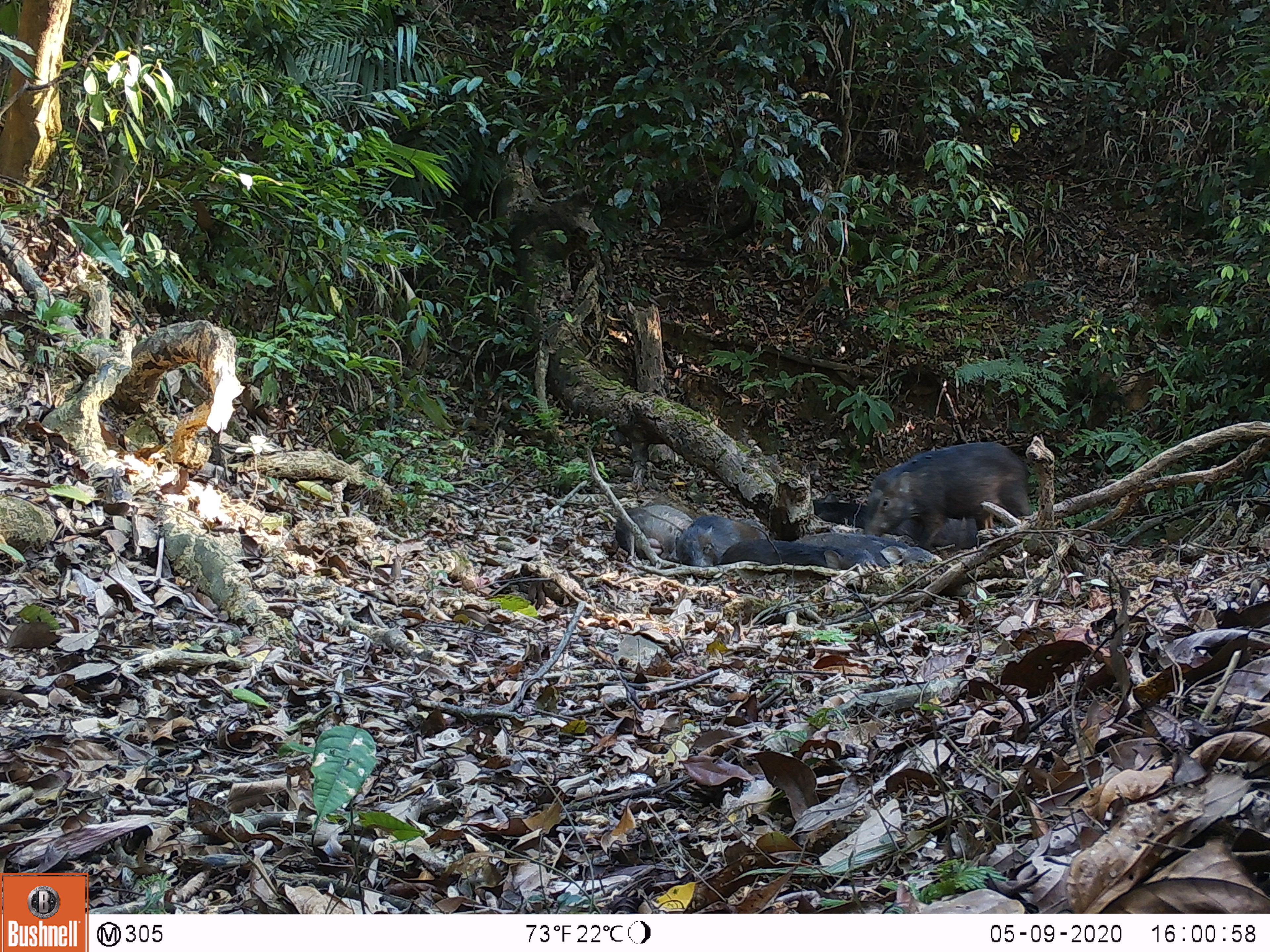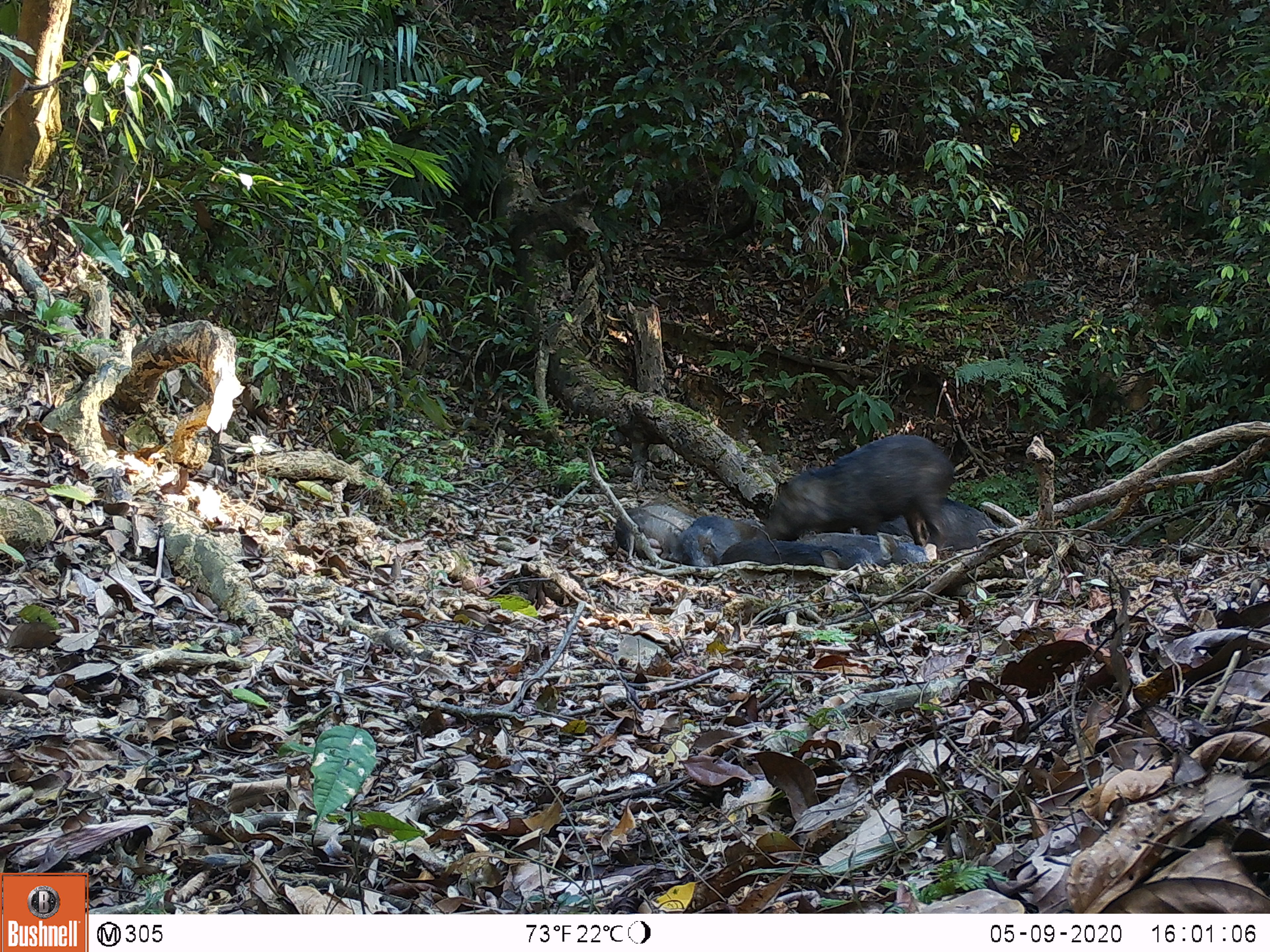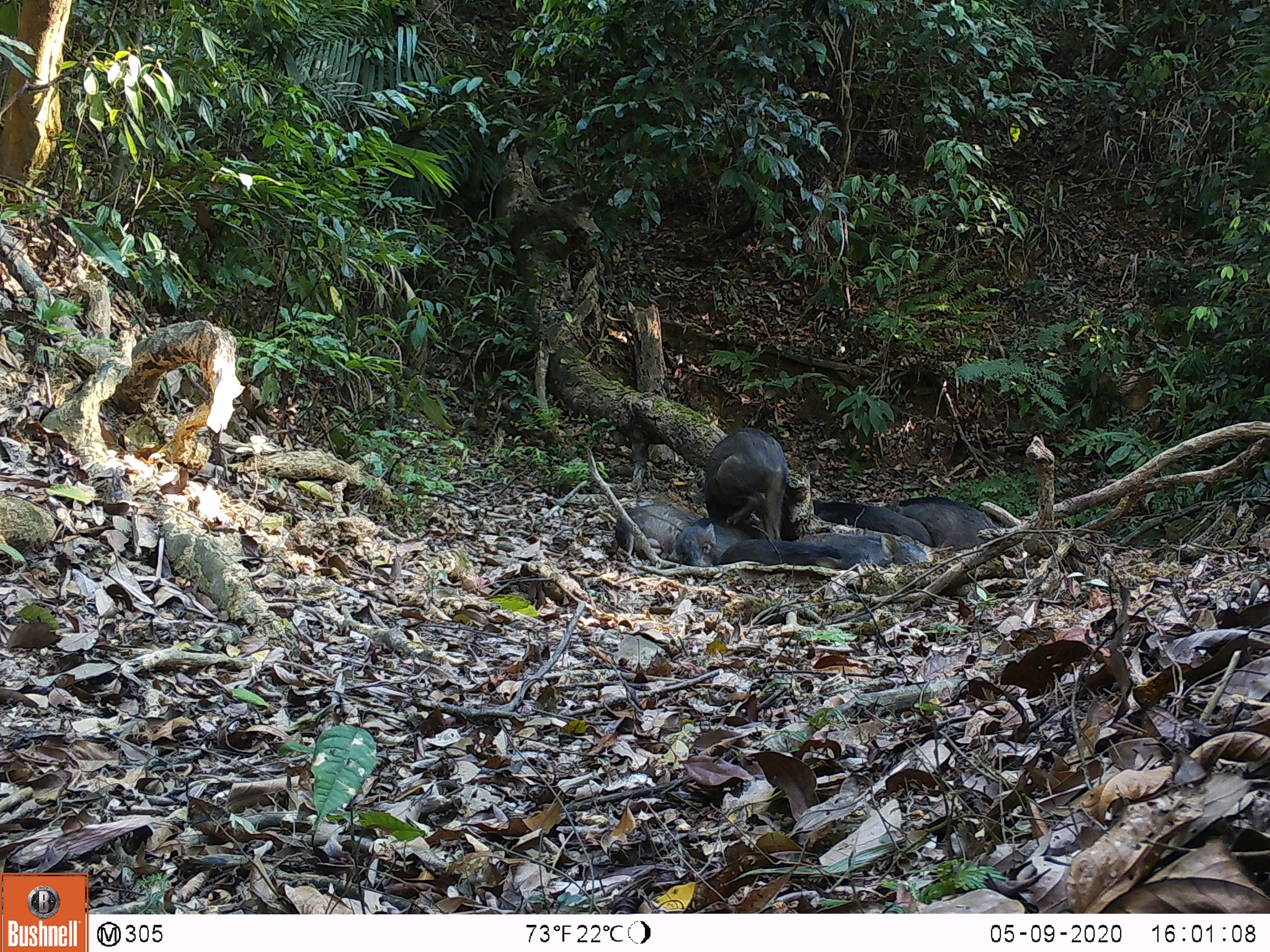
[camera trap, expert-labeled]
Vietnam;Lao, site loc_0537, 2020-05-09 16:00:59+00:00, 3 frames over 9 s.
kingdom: Animalia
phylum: Chordata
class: Mammalia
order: Artiodactyla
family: Suidae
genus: Sus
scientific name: Sus scrofa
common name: eurasian wild pig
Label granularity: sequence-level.